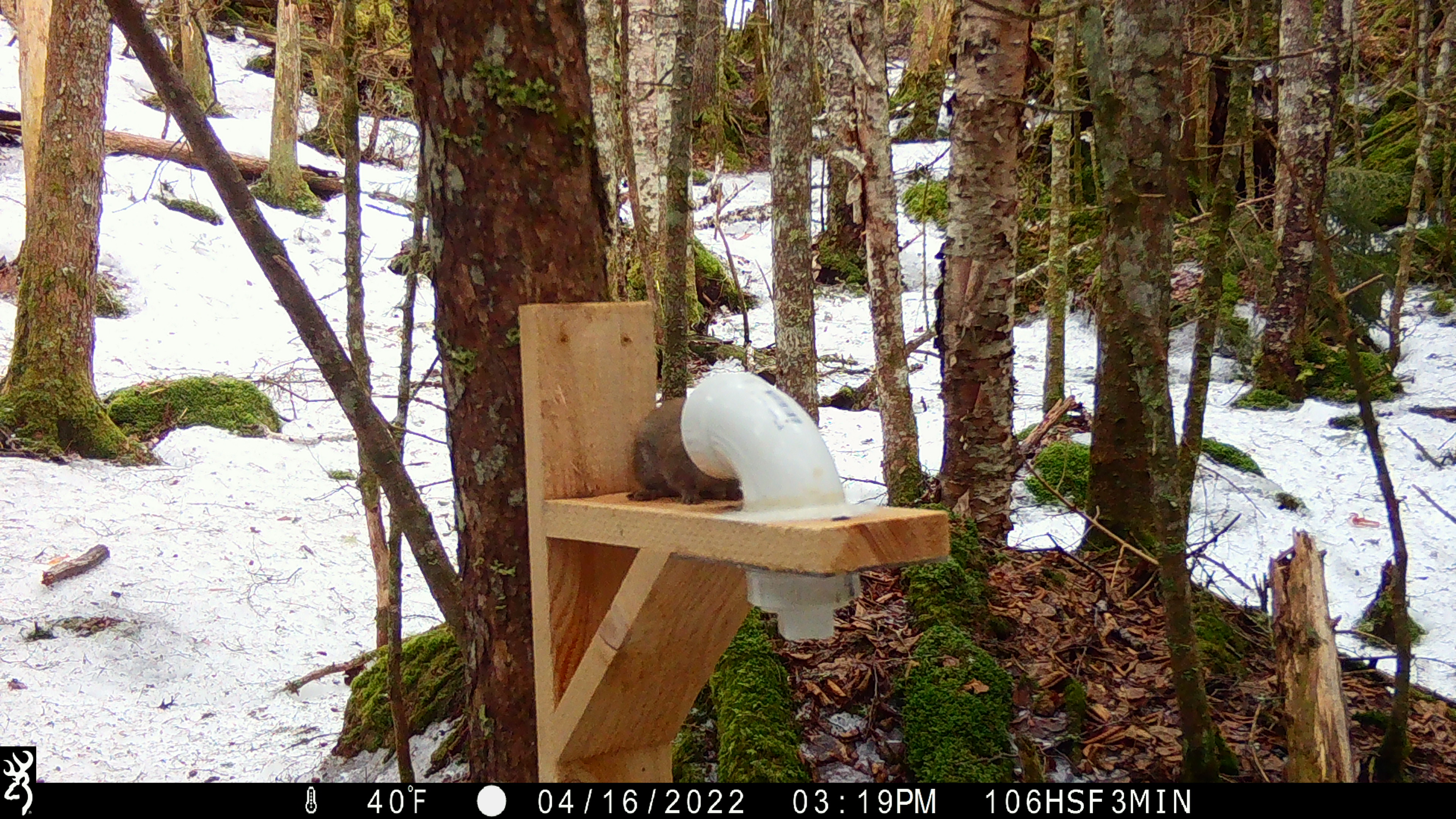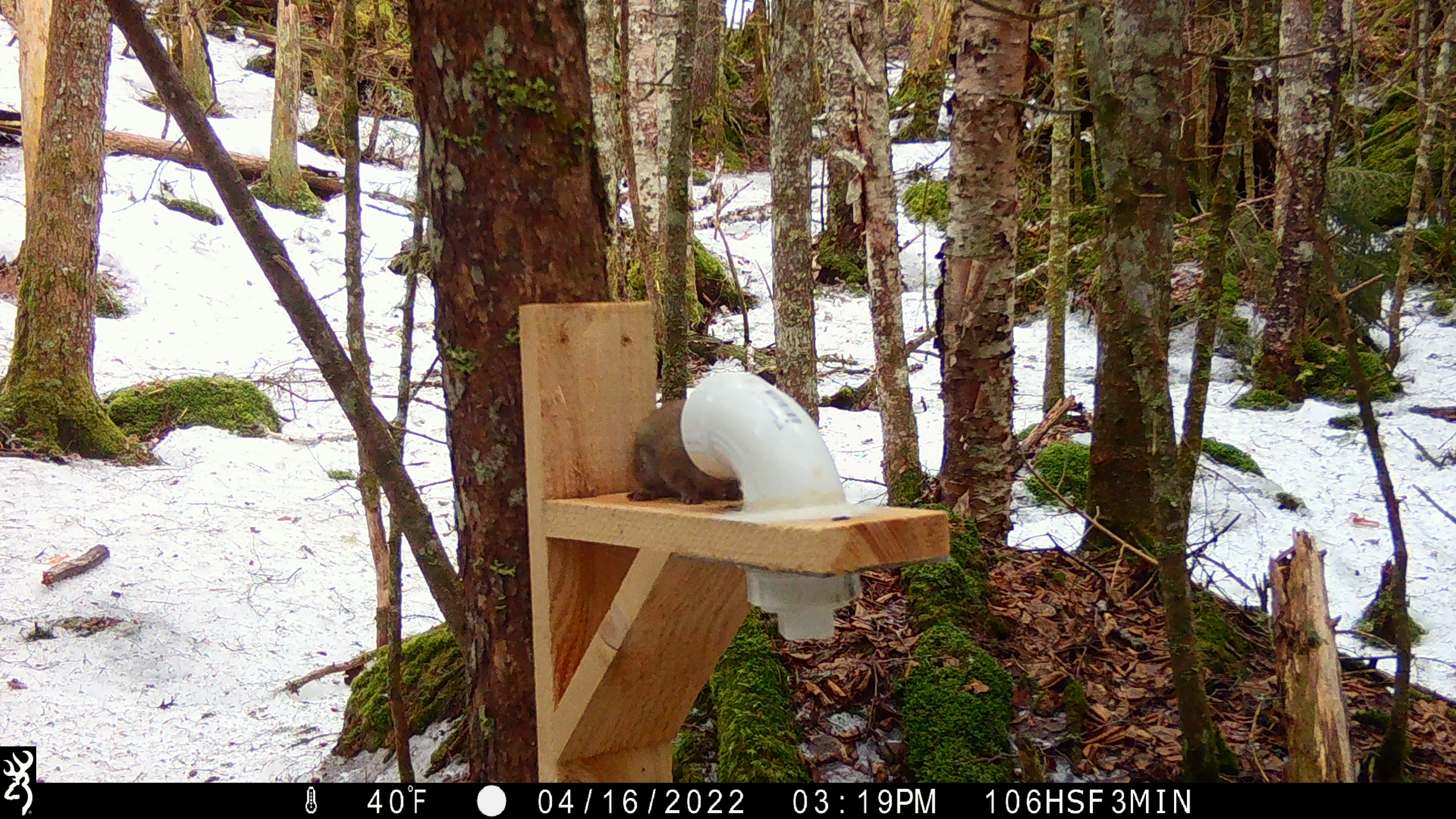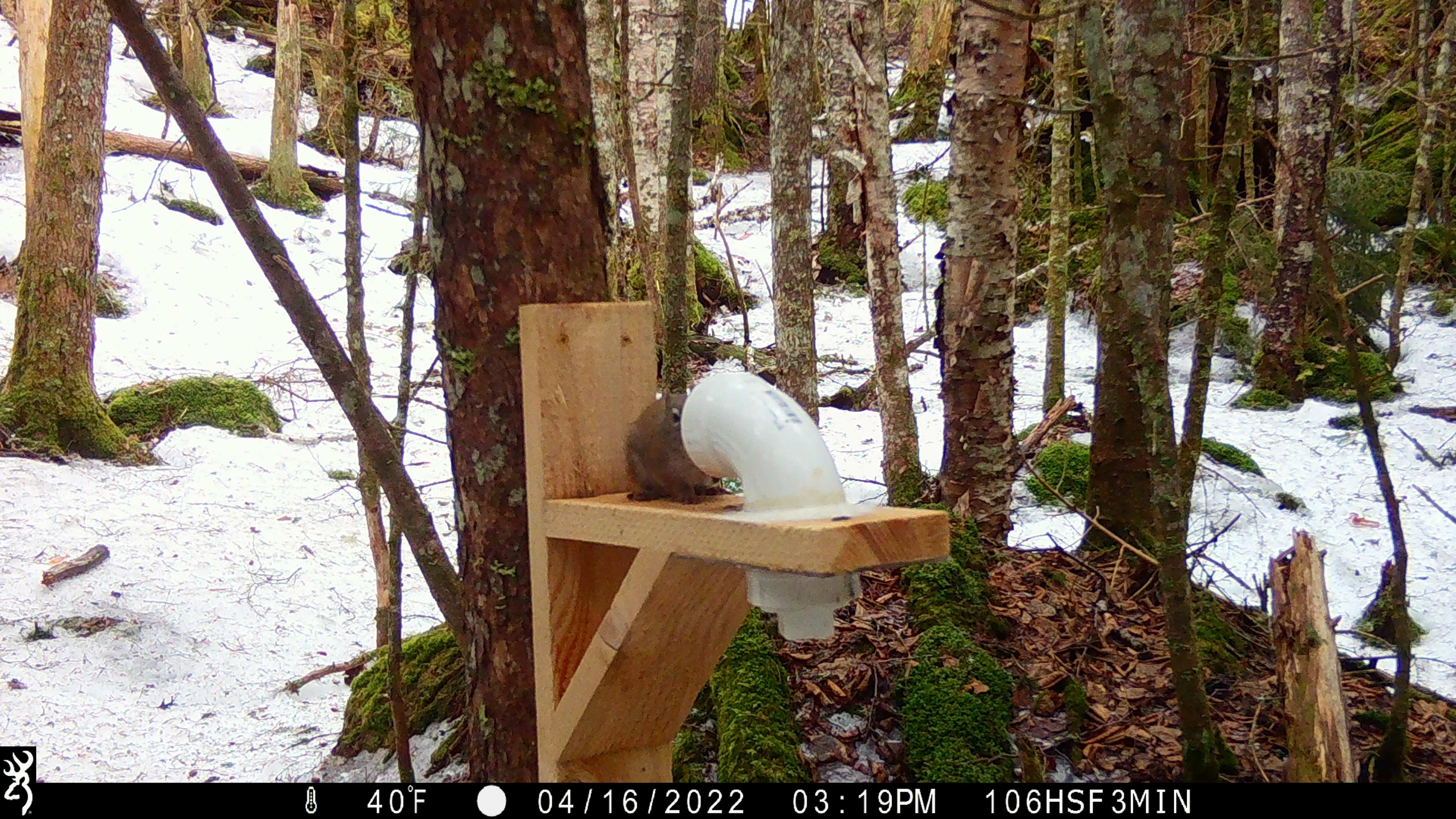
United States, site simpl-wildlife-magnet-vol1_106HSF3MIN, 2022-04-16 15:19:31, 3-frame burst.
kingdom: Animalia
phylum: Chordata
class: Mammalia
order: Rodentia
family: Sciuridae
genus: Tamiasciurus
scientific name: Tamiasciurus hudsonicus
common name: red squirrel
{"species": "red squirrel (Tamiasciurus hudsonicus)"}